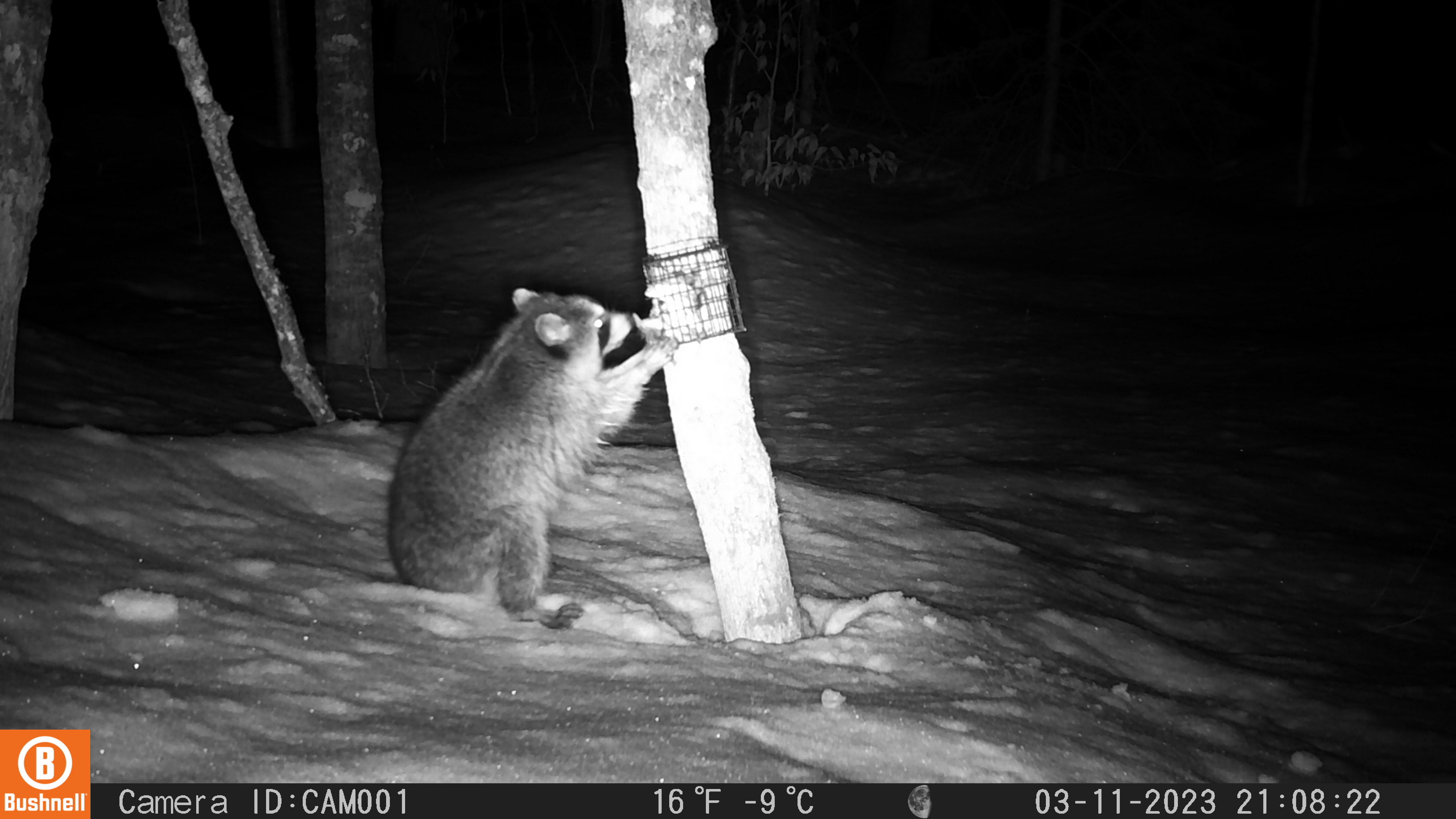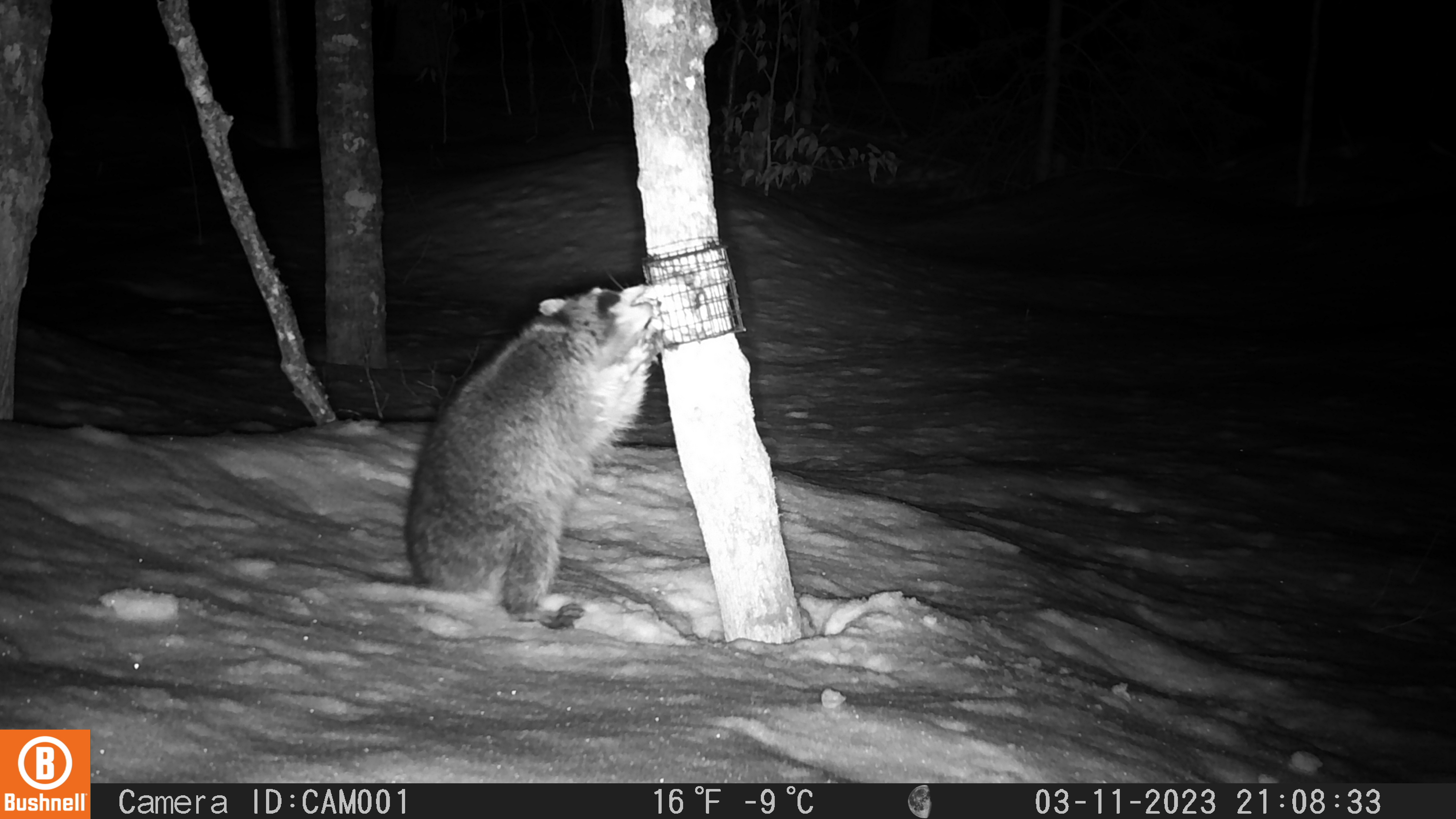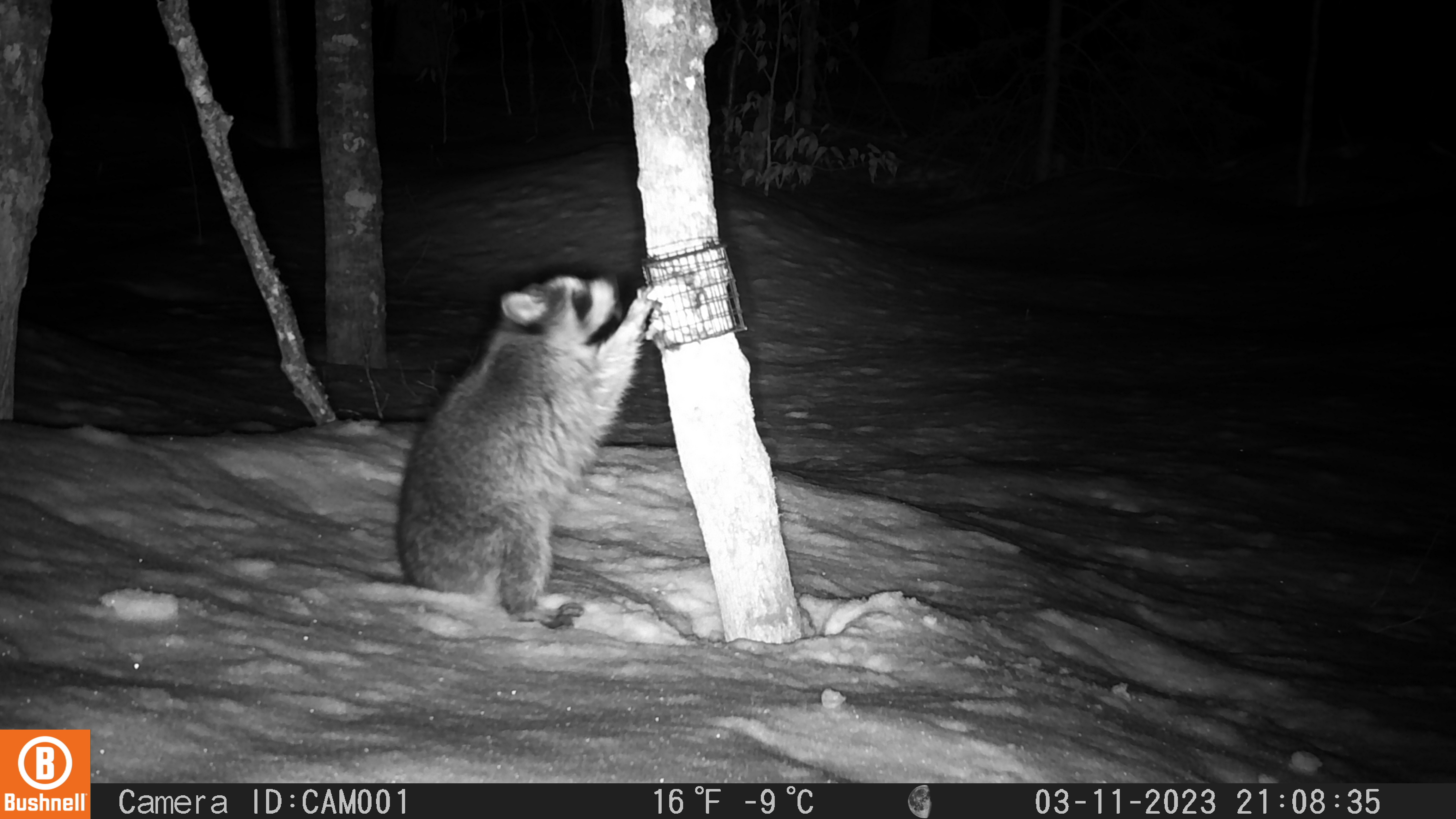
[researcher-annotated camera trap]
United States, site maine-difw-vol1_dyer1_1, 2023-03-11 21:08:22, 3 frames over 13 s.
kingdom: Animalia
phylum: Chordata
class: Mammalia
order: Carnivora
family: Procyonidae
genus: Procyon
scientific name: Procyon lotor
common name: raccoon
Raccoon (Procyon lotor).